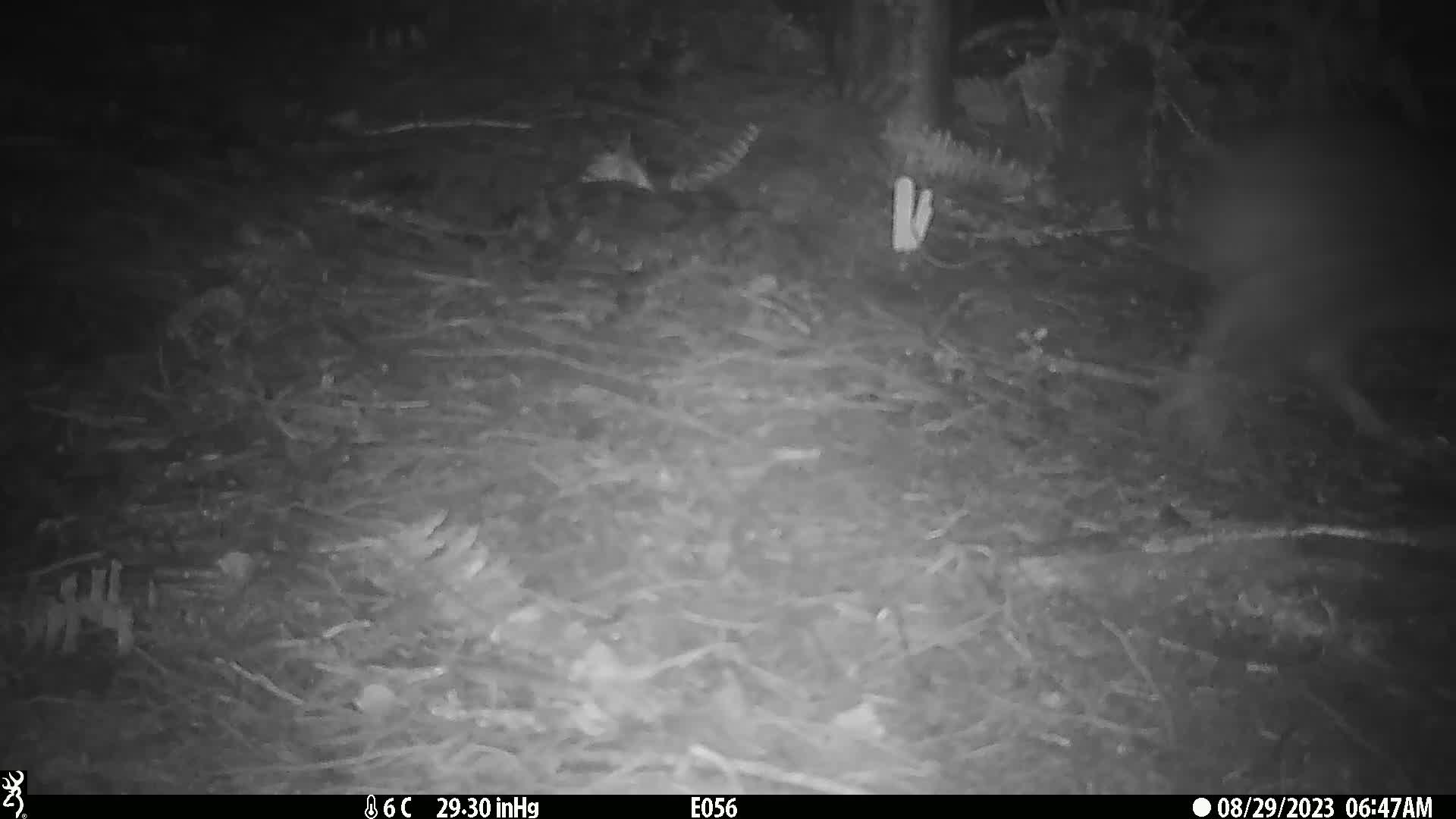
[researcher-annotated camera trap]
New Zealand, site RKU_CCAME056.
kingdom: Animalia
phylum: Chordata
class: Aves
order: Apterygiformes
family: Apterygidae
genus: Apteryx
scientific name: Apteryx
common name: kiwi